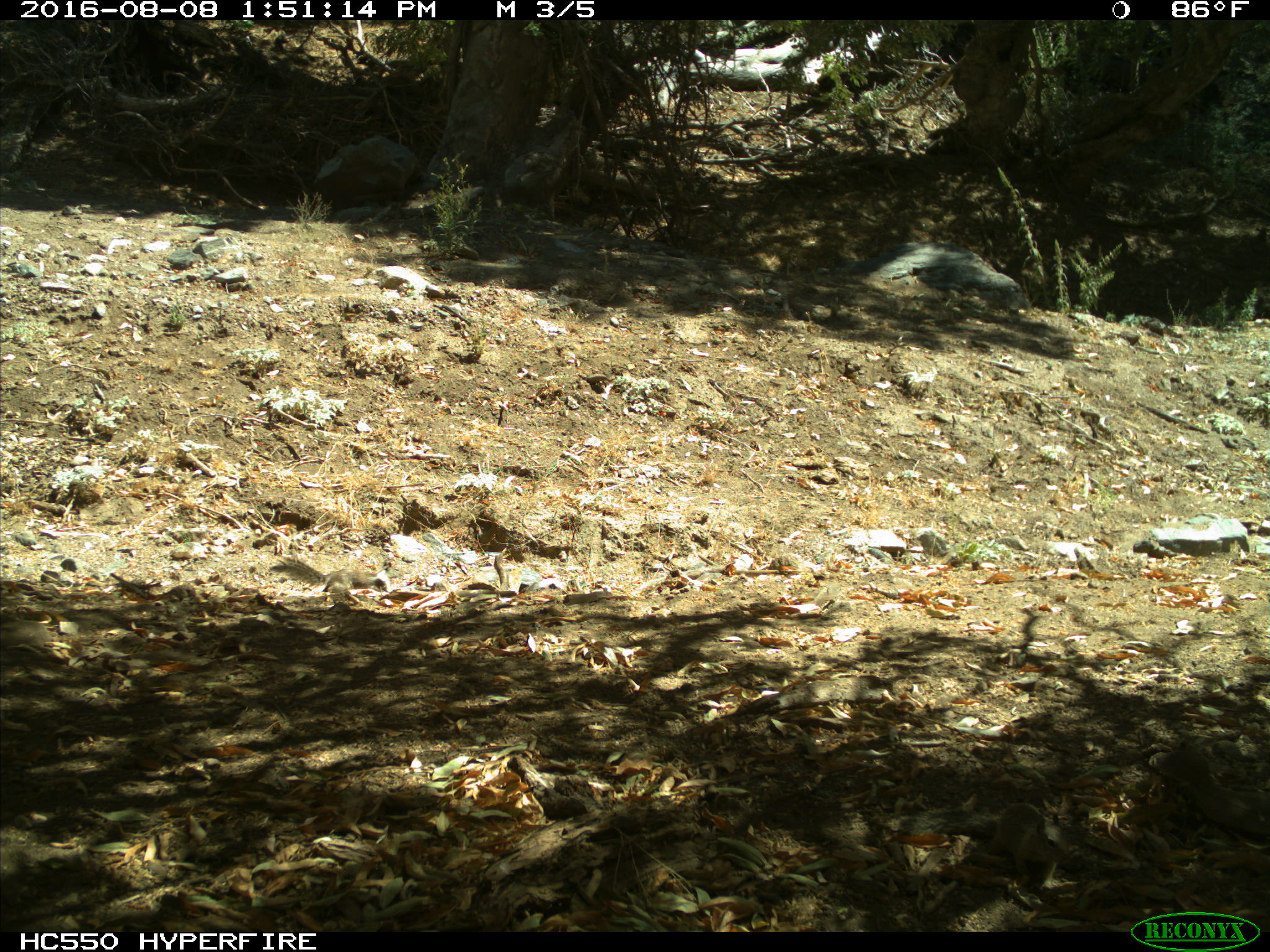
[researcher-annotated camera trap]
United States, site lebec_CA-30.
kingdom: Animalia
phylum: Chordata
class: Mammalia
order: Rodentia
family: Sciuridae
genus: Otospermophilus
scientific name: Otospermophilus beecheyi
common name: california ground squirrel